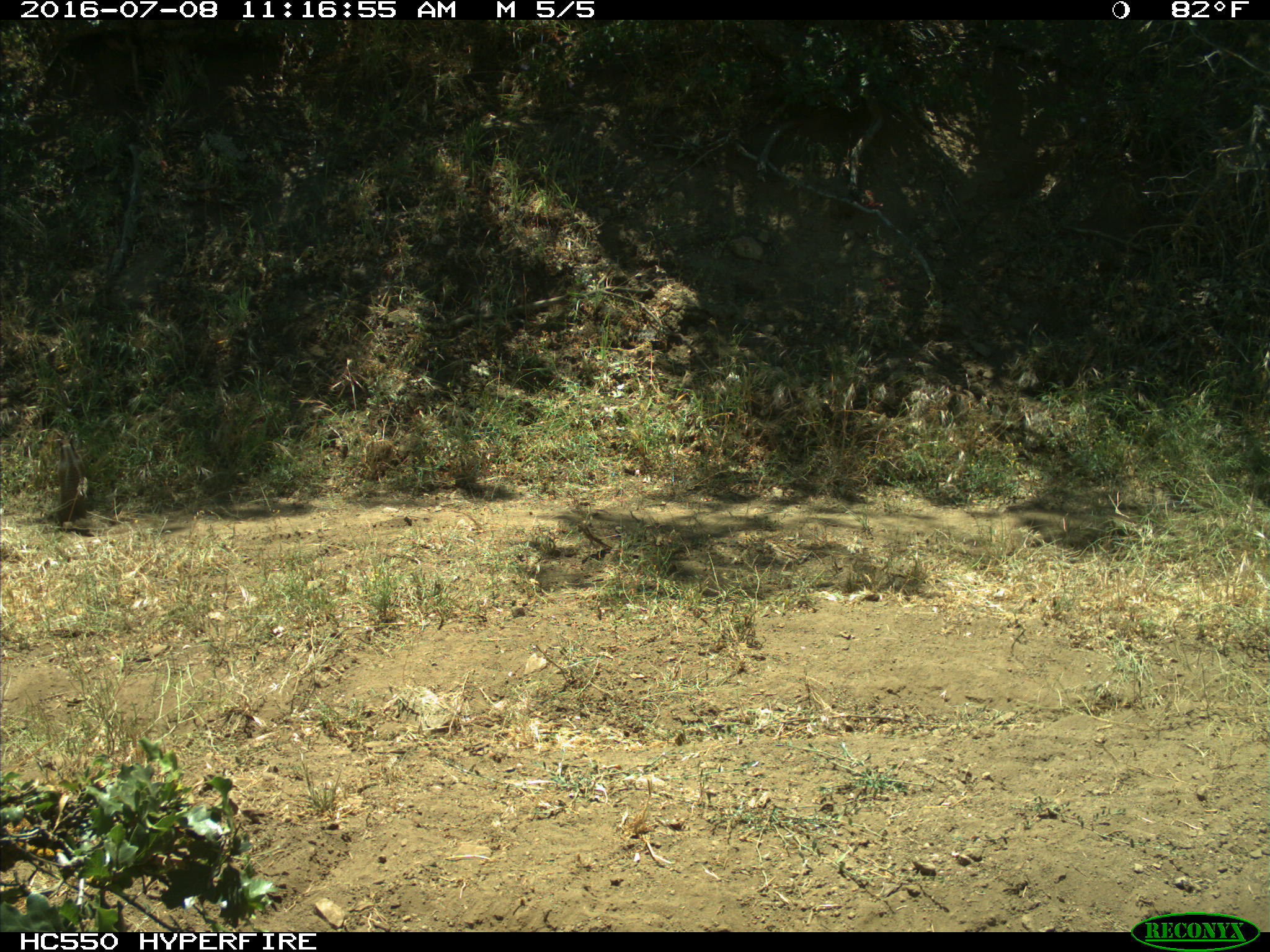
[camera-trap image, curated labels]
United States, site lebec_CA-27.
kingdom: Animalia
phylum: Chordata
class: Mammalia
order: Rodentia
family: Sciuridae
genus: Otospermophilus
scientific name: Otospermophilus beecheyi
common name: california ground squirrel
Otospermophilus beecheyi (california ground squirrel).